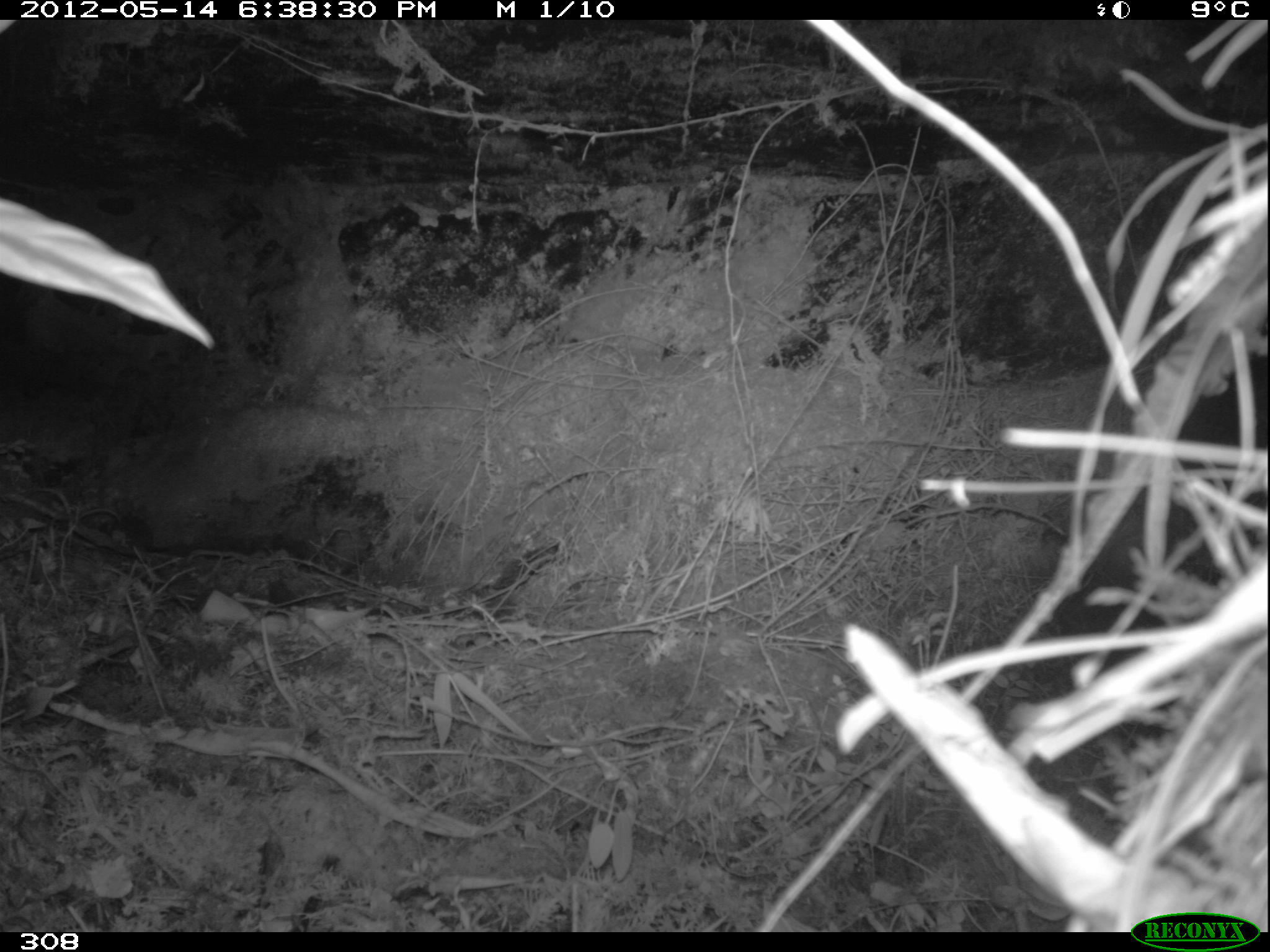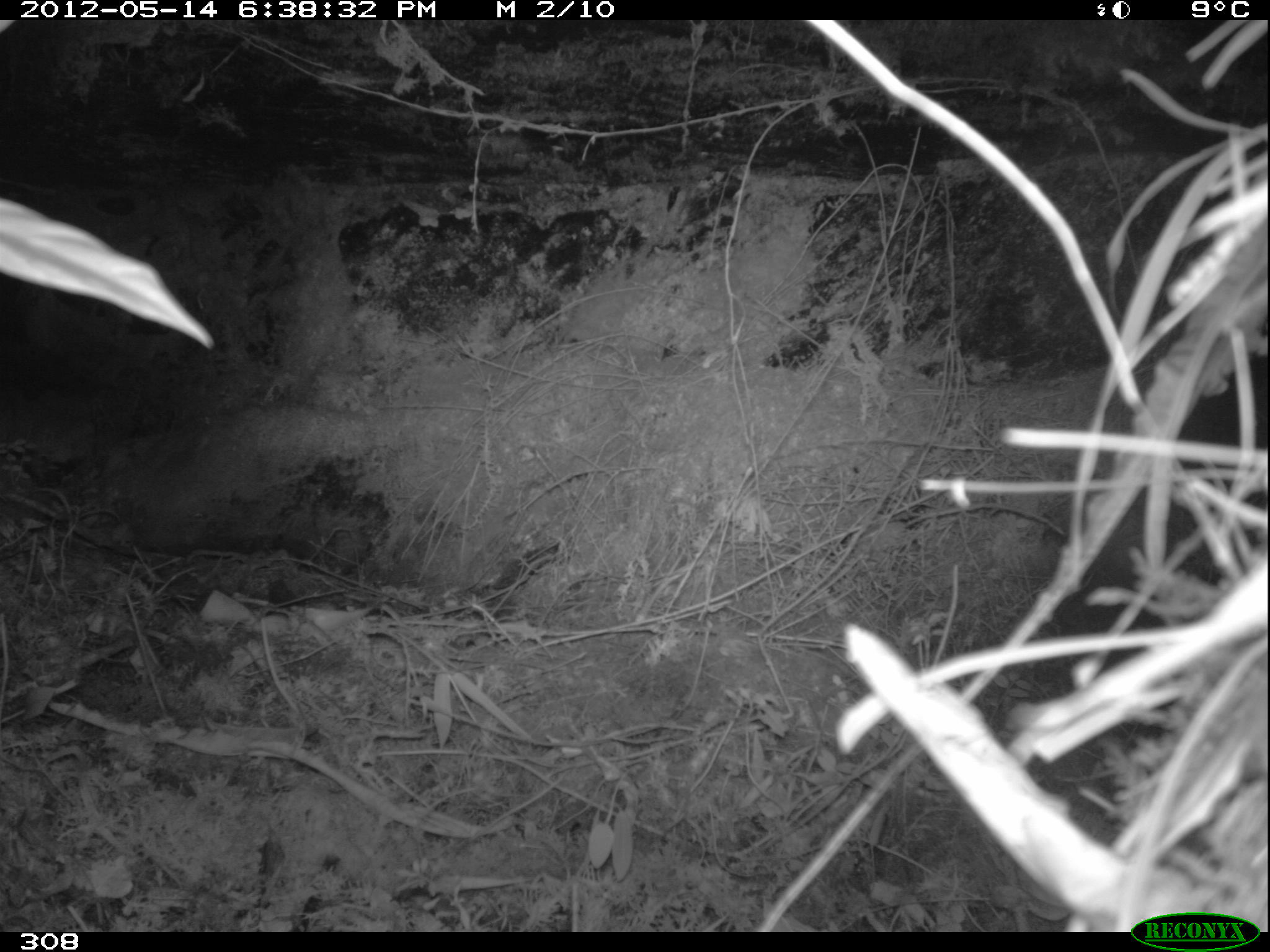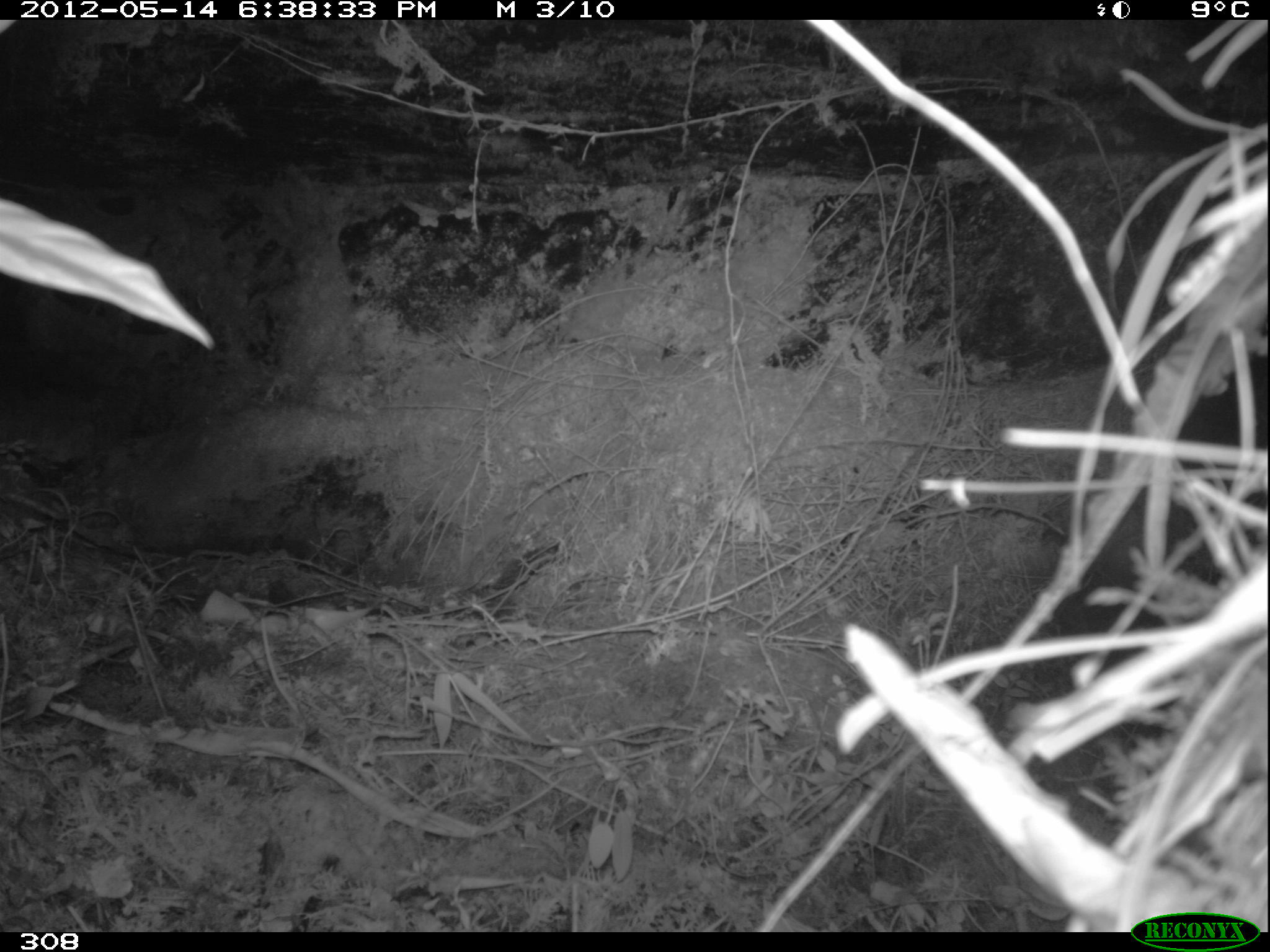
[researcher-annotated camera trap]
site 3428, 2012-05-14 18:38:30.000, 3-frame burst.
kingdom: Animalia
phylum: Chordata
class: Mammalia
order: Rodentia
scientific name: Rodentia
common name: rodents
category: unknown rodent